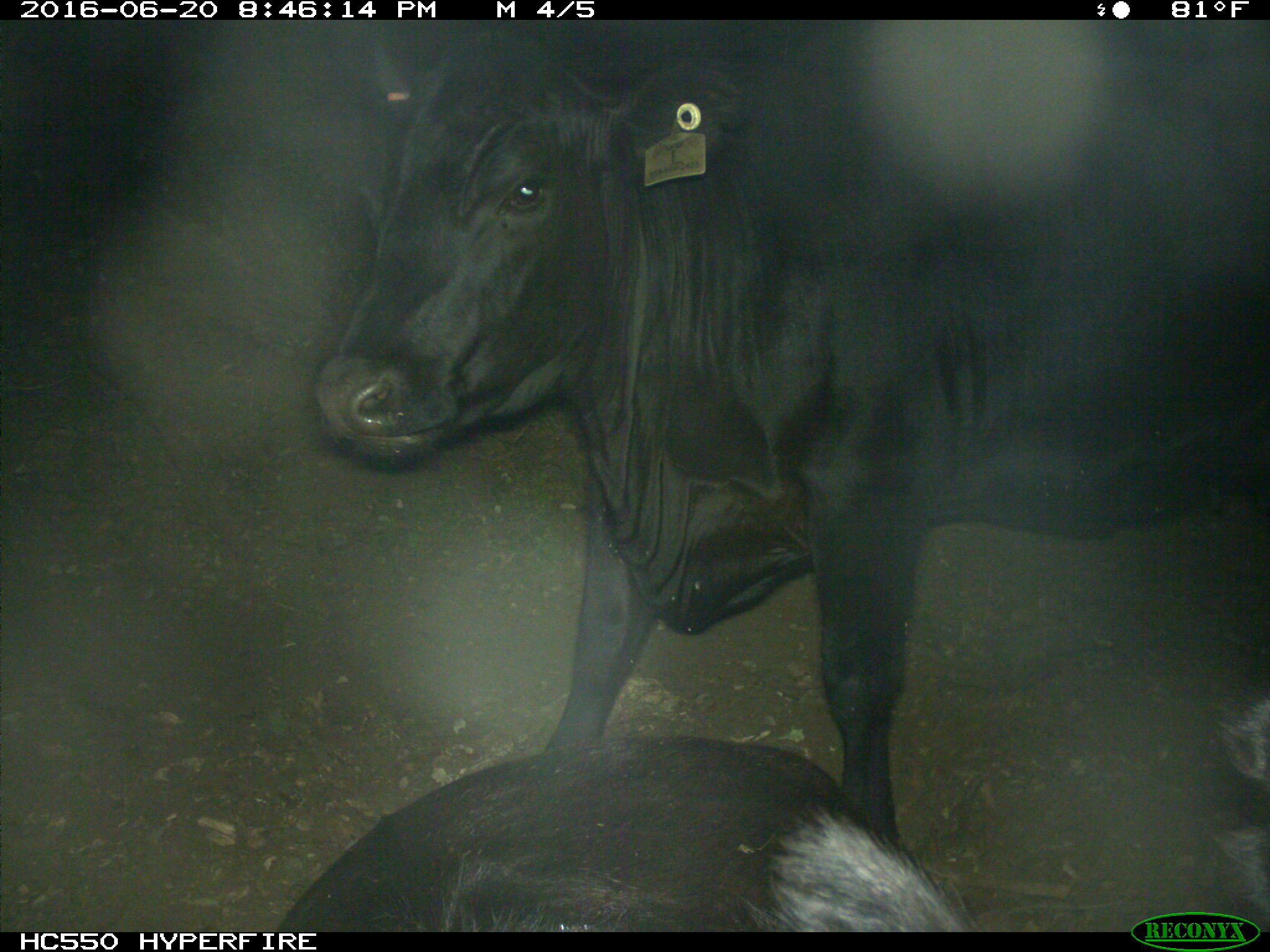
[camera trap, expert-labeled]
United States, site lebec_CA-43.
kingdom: Animalia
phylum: Chordata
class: Mammalia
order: Artiodactyla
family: Bovidae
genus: Bos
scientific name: Bos taurus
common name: domestic cow